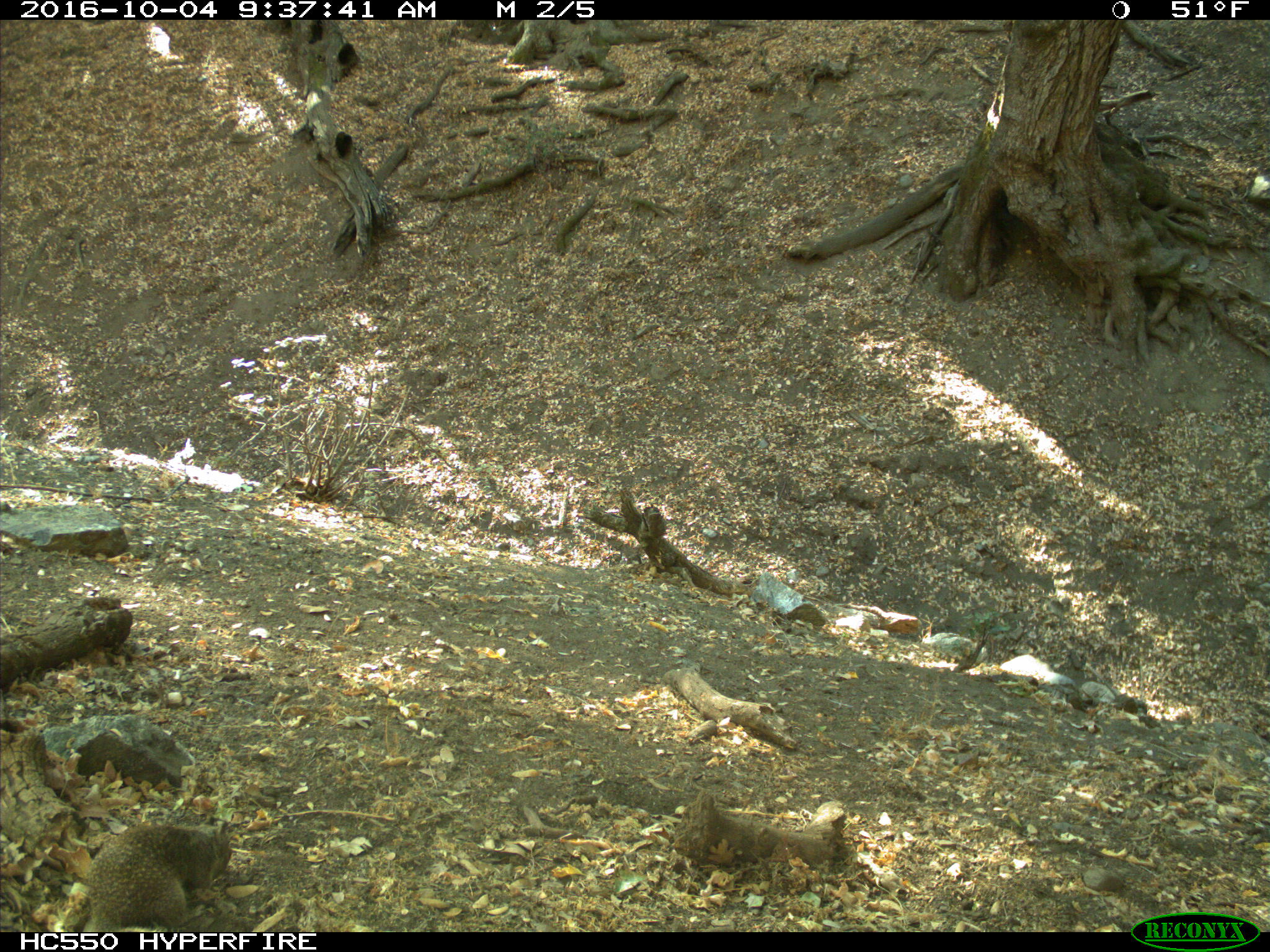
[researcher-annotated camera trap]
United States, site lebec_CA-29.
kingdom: Animalia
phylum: Chordata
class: Mammalia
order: Rodentia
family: Sciuridae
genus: Otospermophilus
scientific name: Otospermophilus beecheyi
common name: california ground squirrel